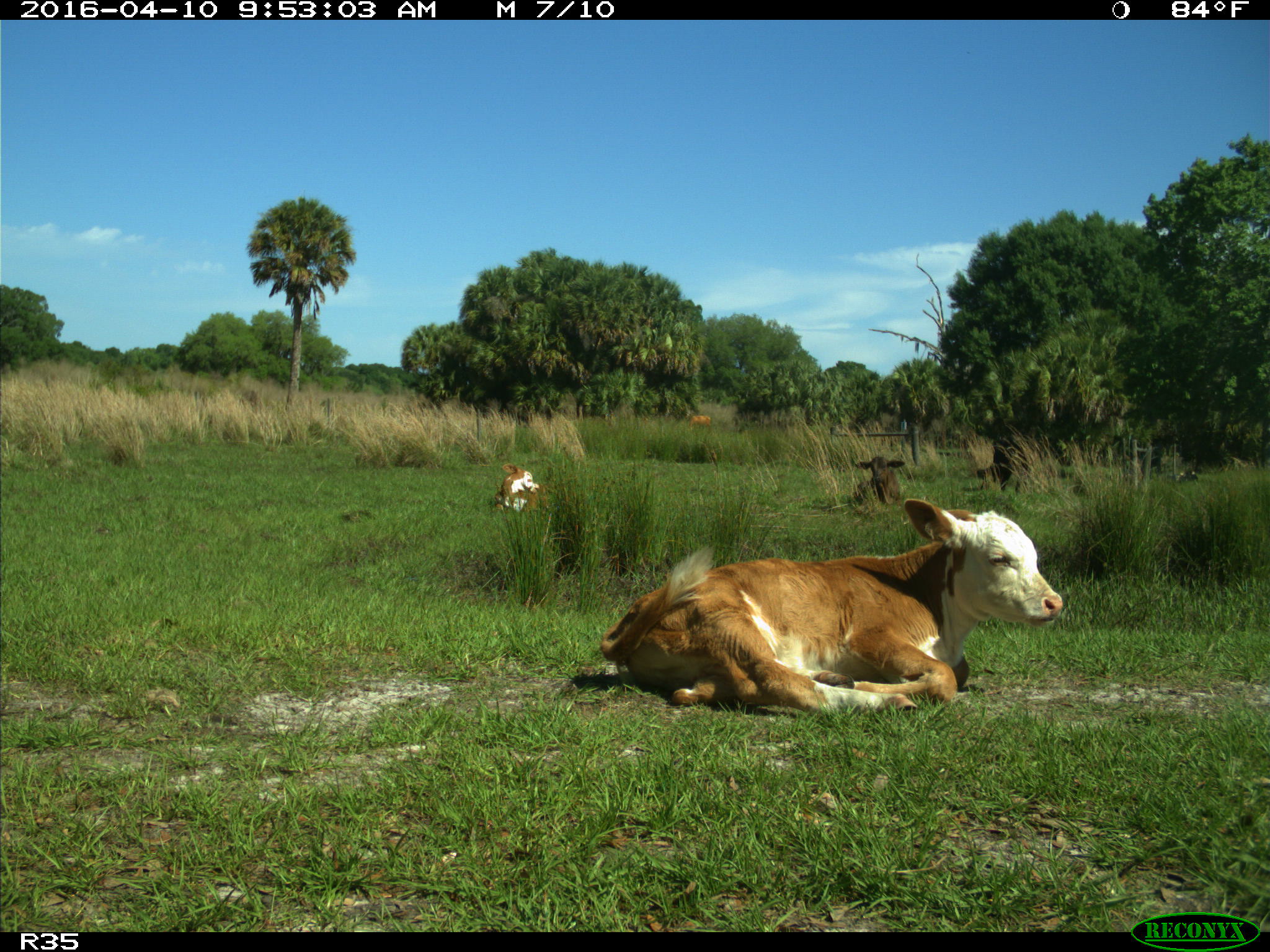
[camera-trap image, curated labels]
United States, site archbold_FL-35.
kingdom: Animalia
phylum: Chordata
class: Mammalia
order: Artiodactyla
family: Bovidae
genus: Bos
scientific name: Bos taurus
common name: domestic cow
Bos taurus (domestic cow).